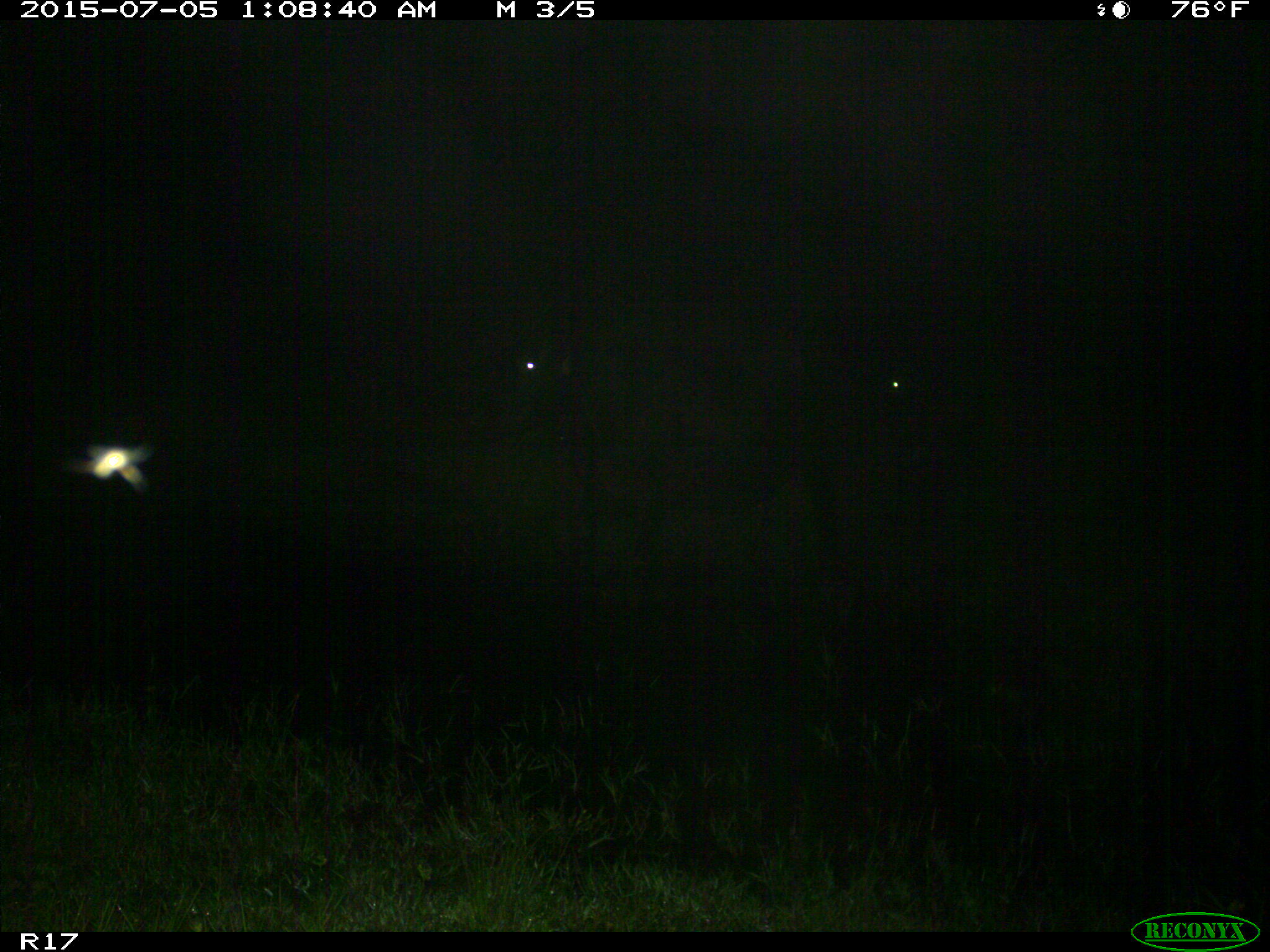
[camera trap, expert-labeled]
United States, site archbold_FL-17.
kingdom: Animalia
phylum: Chordata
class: Mammalia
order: Artiodactyla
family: Bovidae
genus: Bos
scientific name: Bos taurus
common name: domestic cow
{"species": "Bos taurus (domestic cow)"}